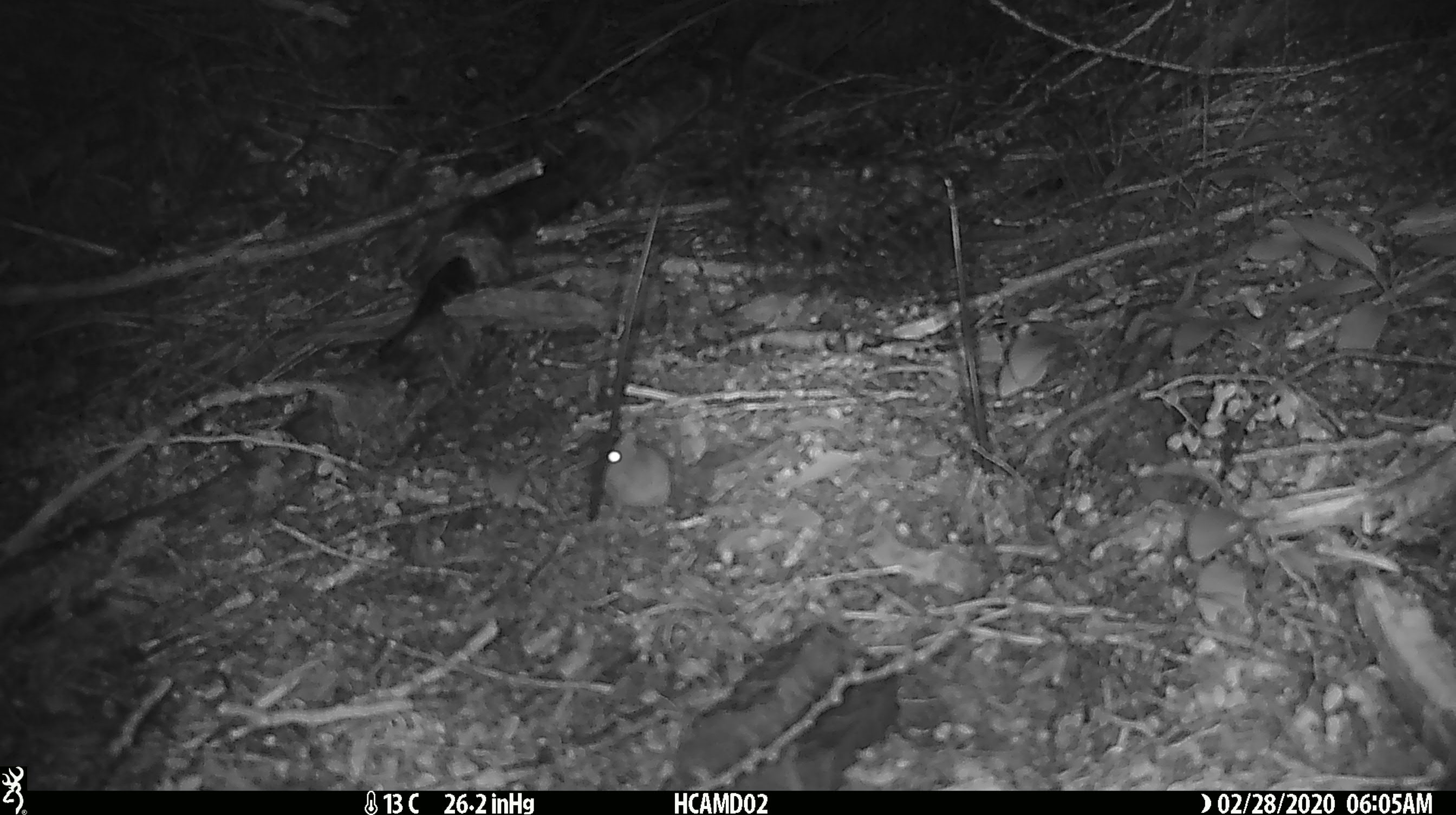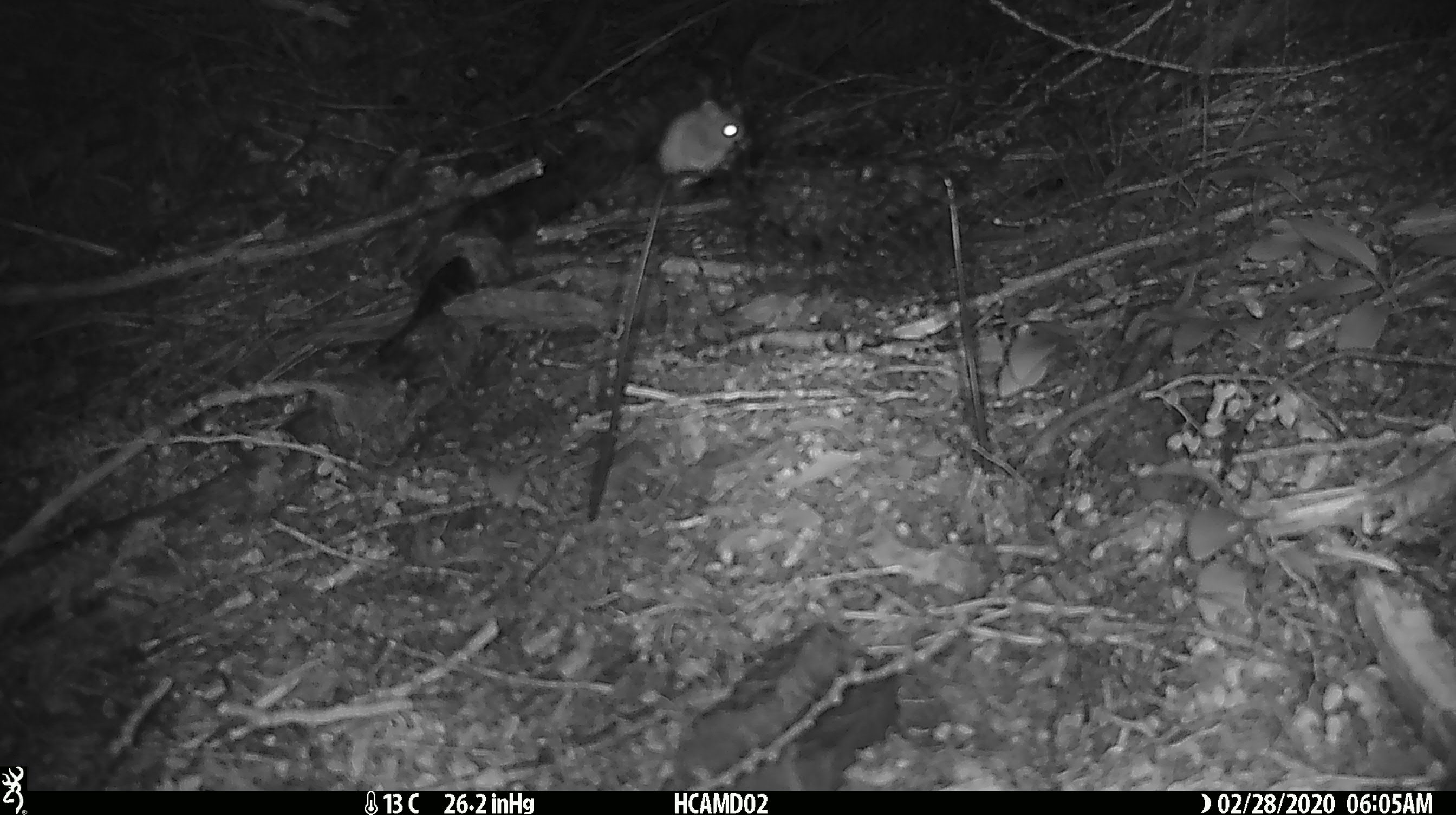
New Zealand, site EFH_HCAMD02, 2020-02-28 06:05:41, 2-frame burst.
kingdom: Animalia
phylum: Chordata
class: Mammalia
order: Rodentia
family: Muridae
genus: Mus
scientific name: Mus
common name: mouse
Mouse (Mus).